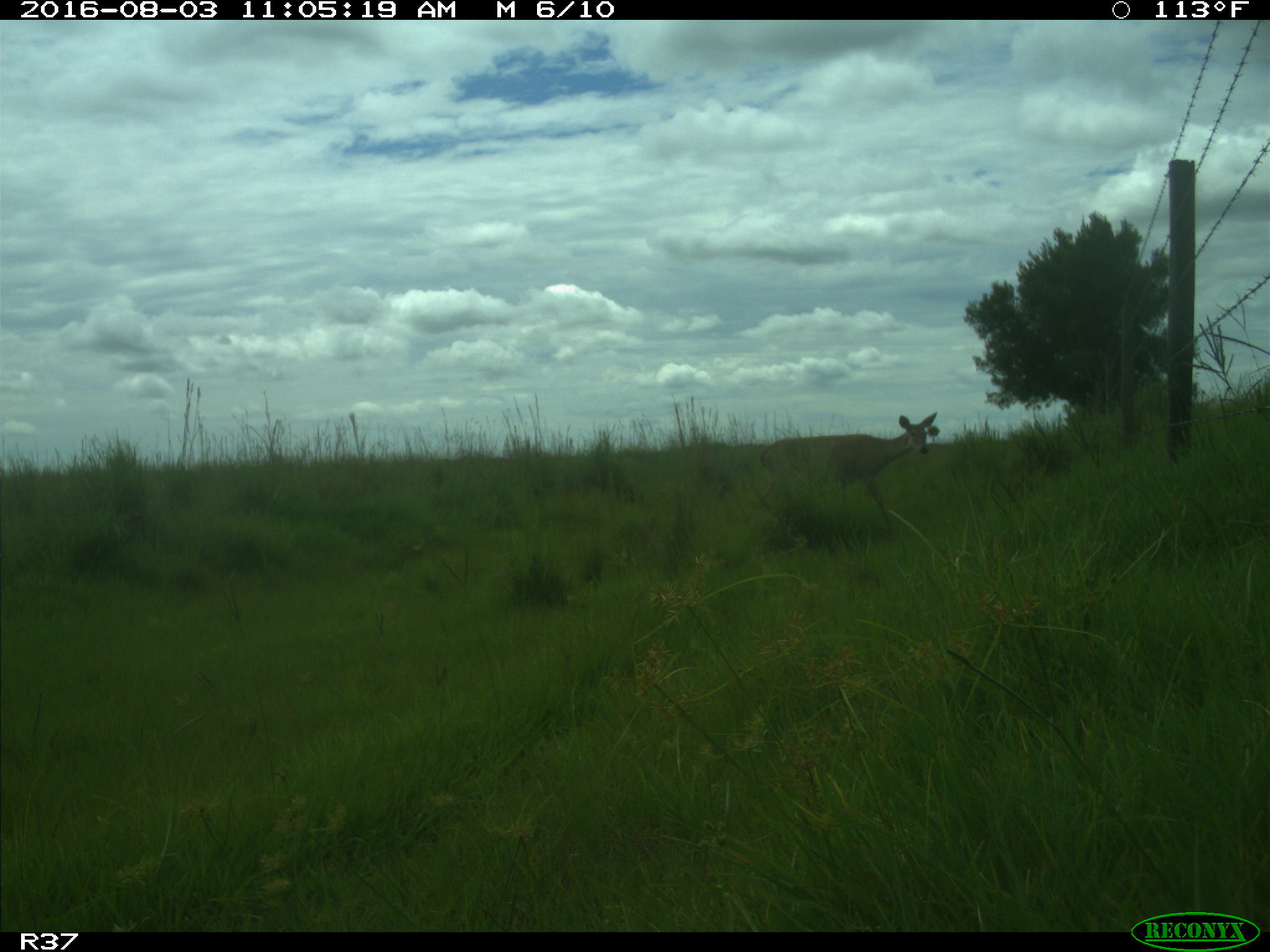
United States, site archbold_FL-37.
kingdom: Animalia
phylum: Chordata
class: Mammalia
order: Artiodactyla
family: Suidae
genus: Sus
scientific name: Sus scrofa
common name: wild boar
Sus scrofa (wild boar).